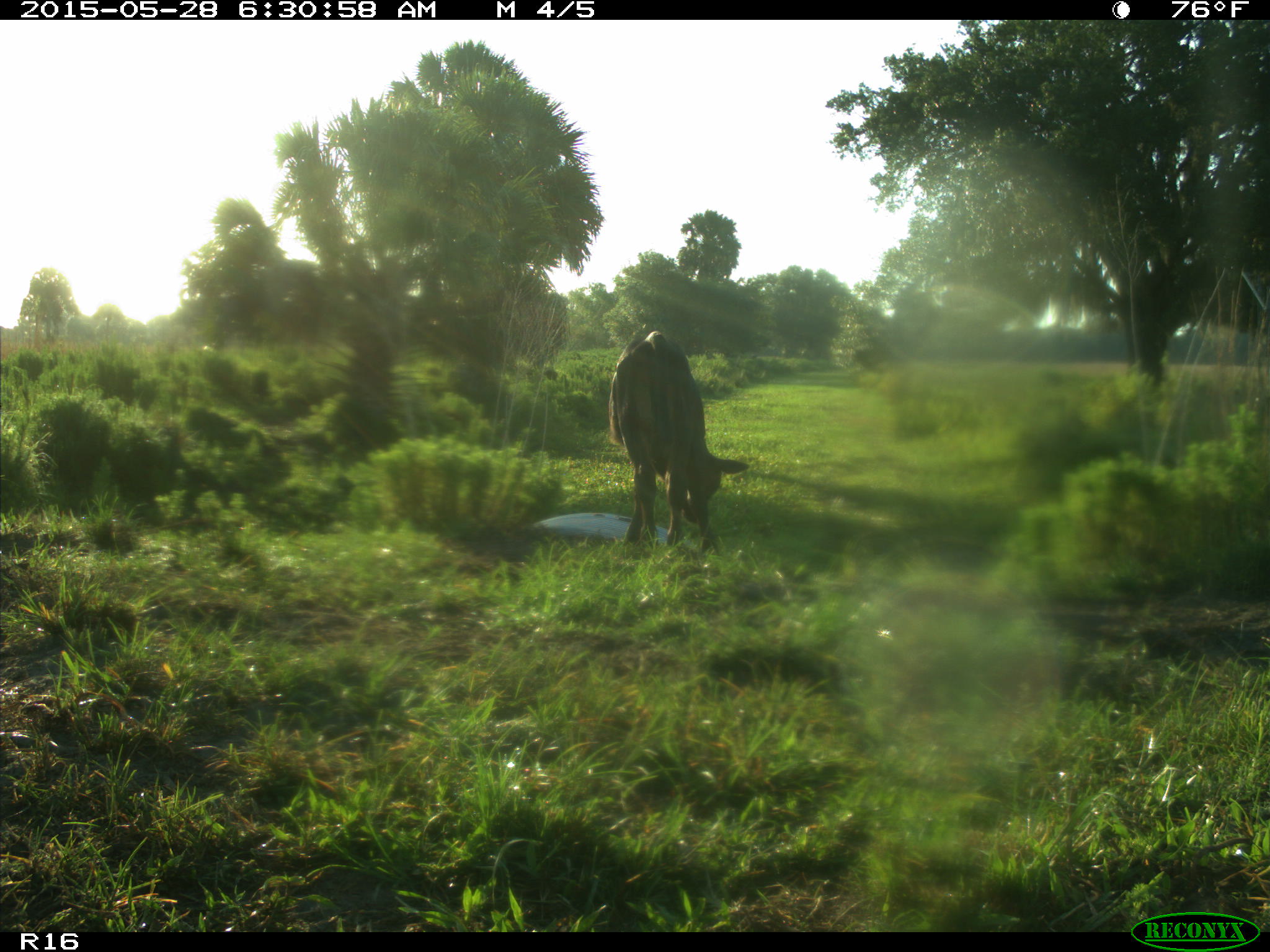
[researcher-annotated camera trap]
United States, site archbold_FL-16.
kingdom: Animalia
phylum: Chordata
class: Mammalia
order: Artiodactyla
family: Bovidae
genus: Bos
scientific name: Bos taurus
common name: domestic cow